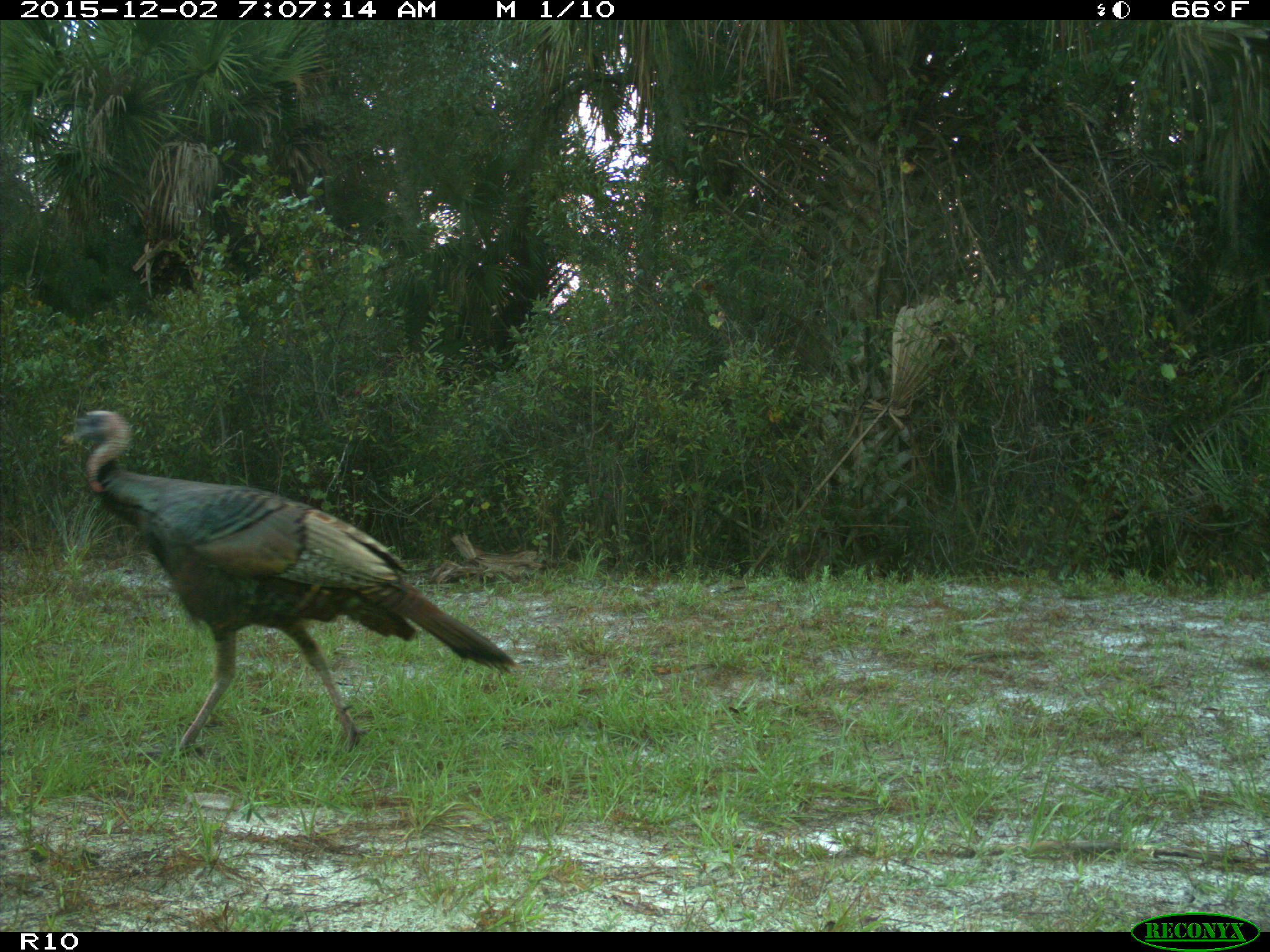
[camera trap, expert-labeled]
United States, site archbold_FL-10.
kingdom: Animalia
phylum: Chordata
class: Aves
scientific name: Aves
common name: birds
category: unidentified bird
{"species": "unidentified bird (birds) (Aves)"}